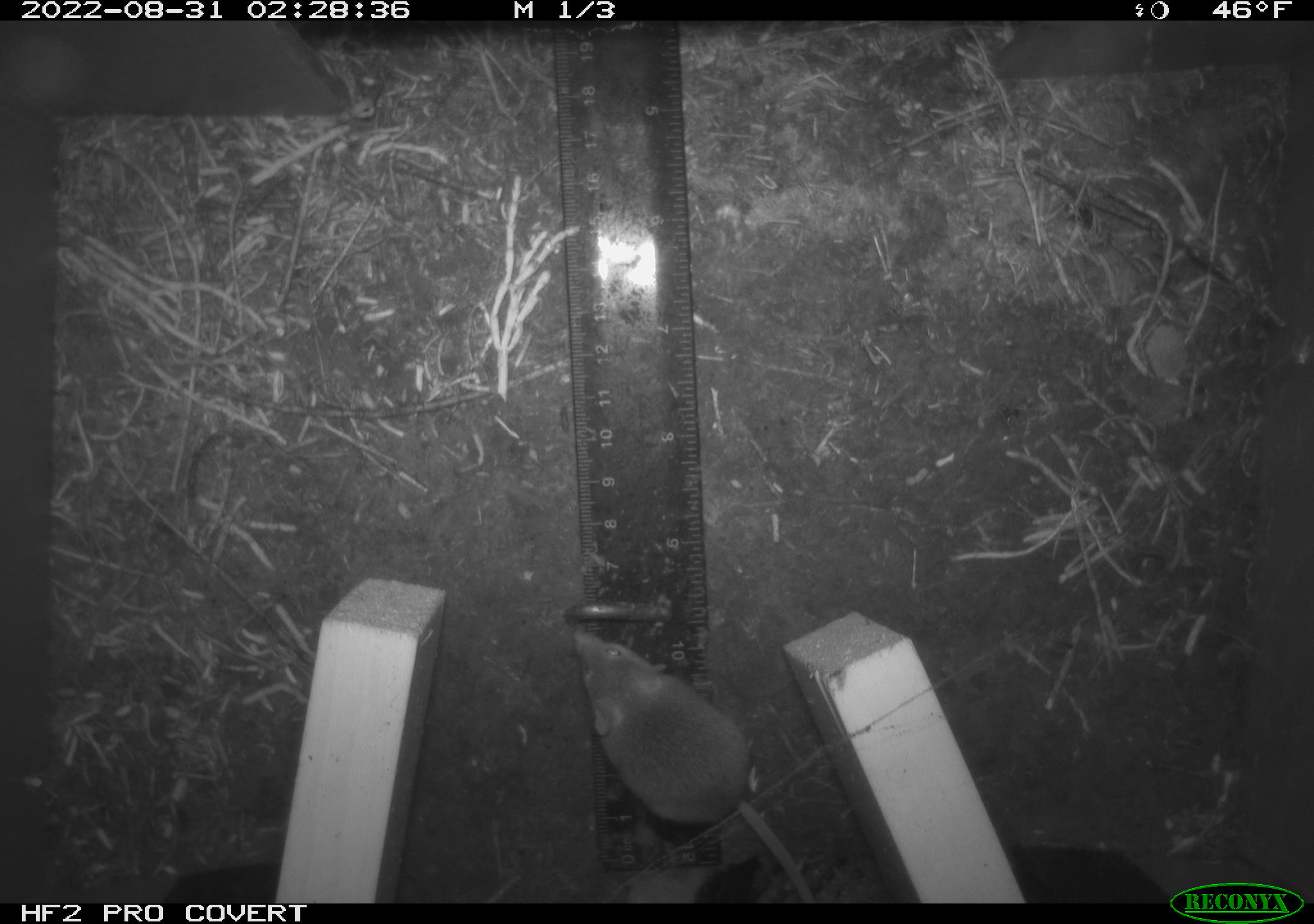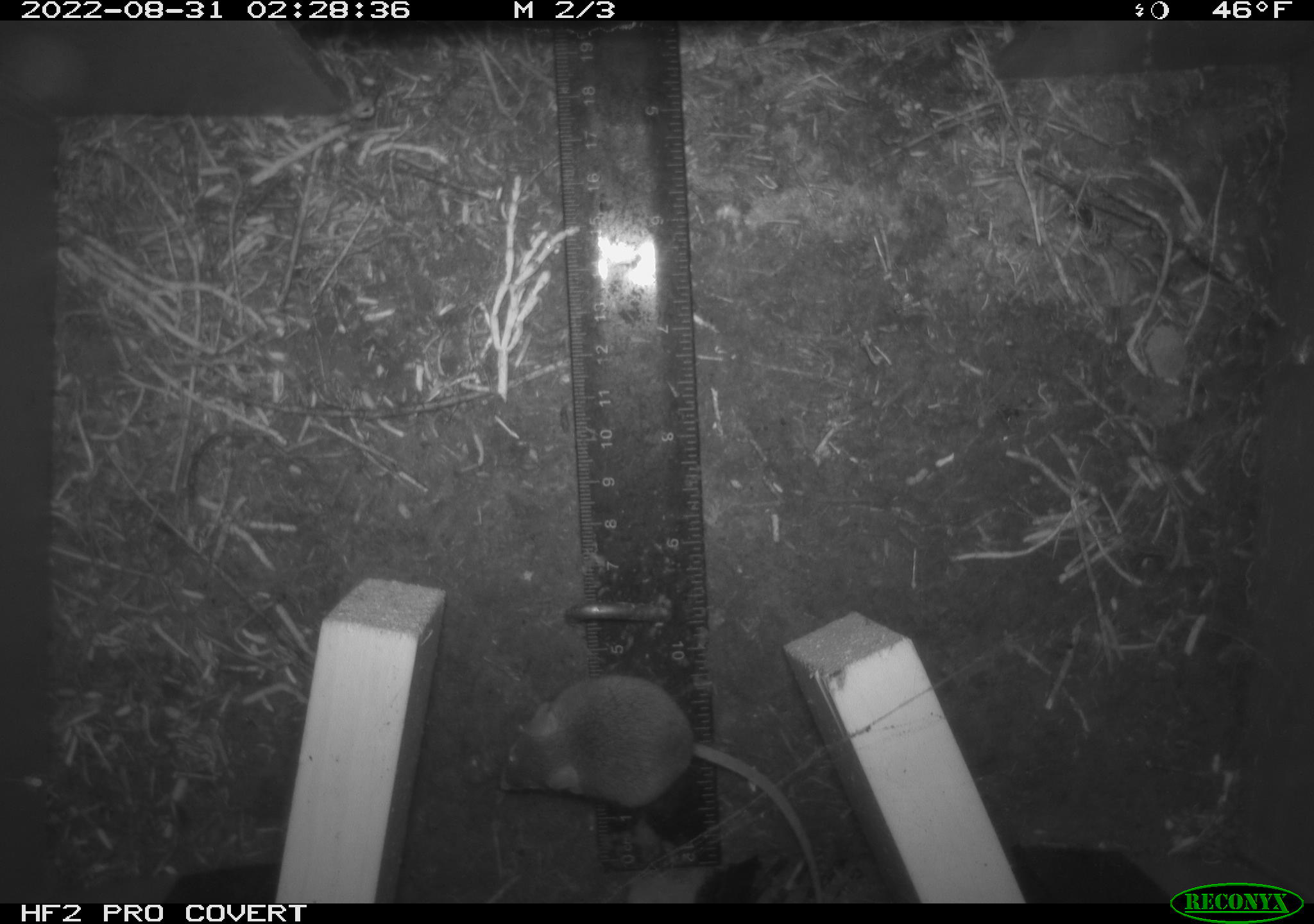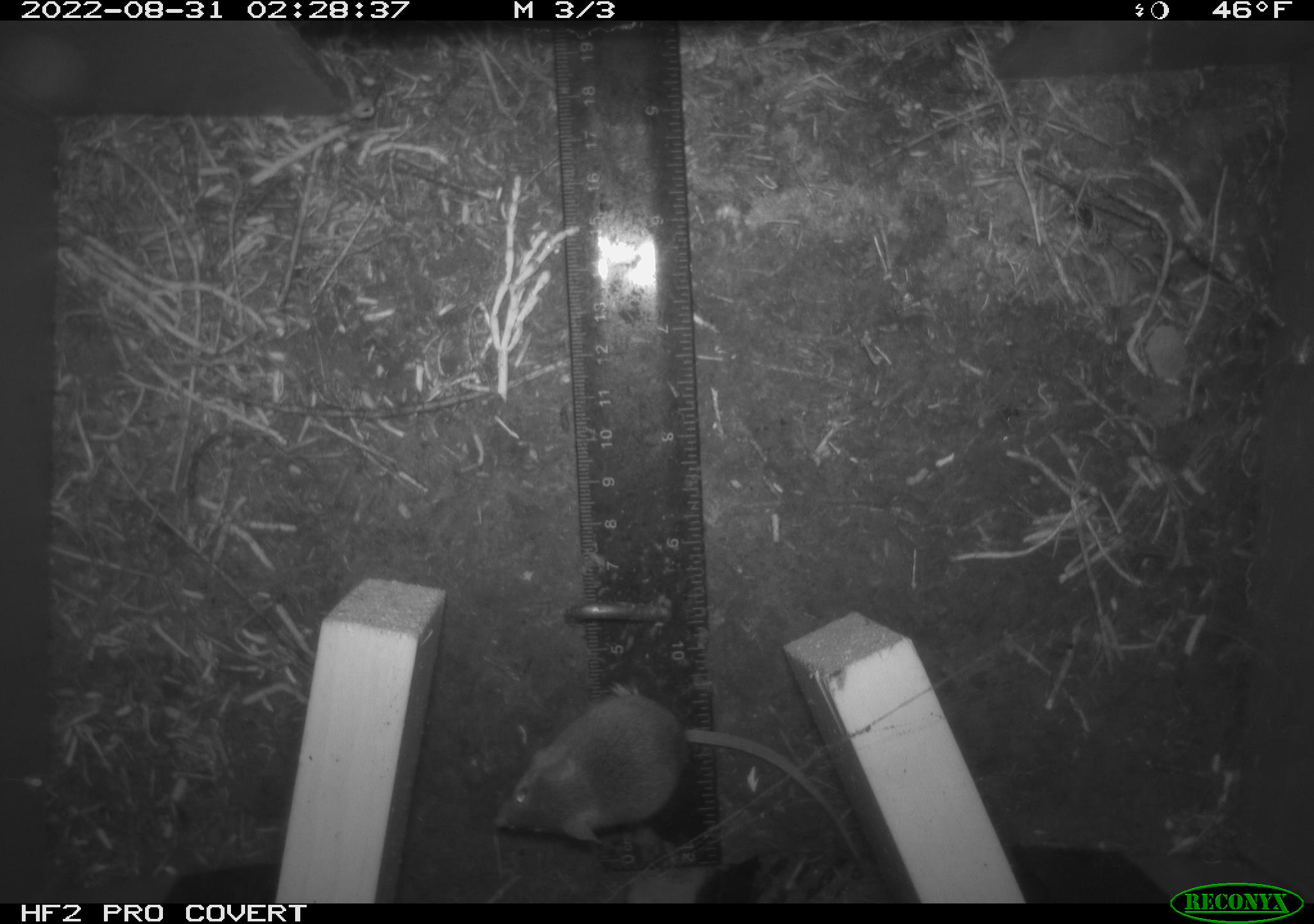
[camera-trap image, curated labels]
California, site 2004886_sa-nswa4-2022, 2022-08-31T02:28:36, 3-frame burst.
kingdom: Animalia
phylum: Chordata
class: Mammalia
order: Rodentia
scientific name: Rodentia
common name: rodent